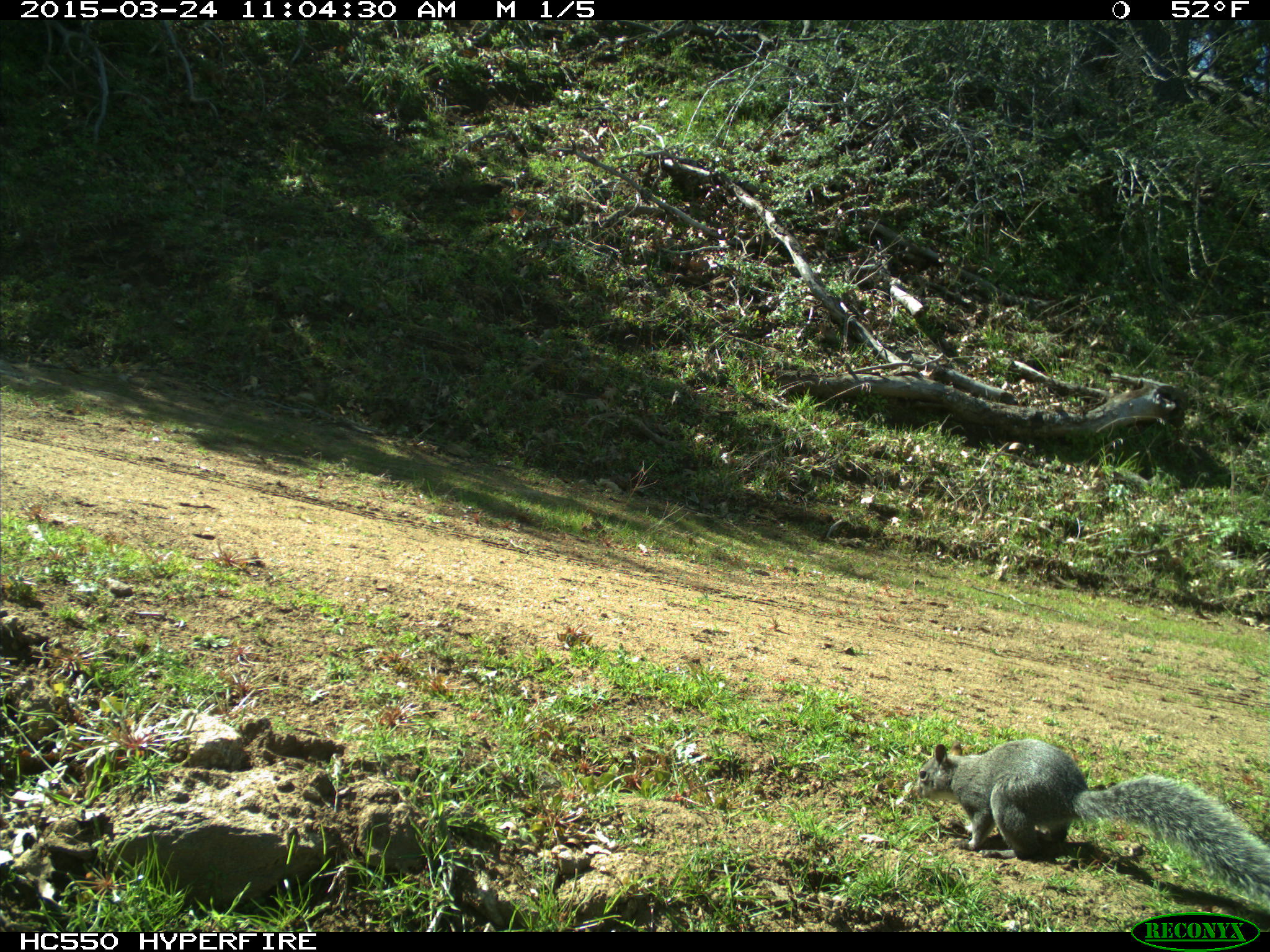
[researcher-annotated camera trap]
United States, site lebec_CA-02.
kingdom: Animalia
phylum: Chordata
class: Mammalia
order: Rodentia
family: Sciuridae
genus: Sciurus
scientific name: Sciurus carolinensis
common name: eastern gray squirrel